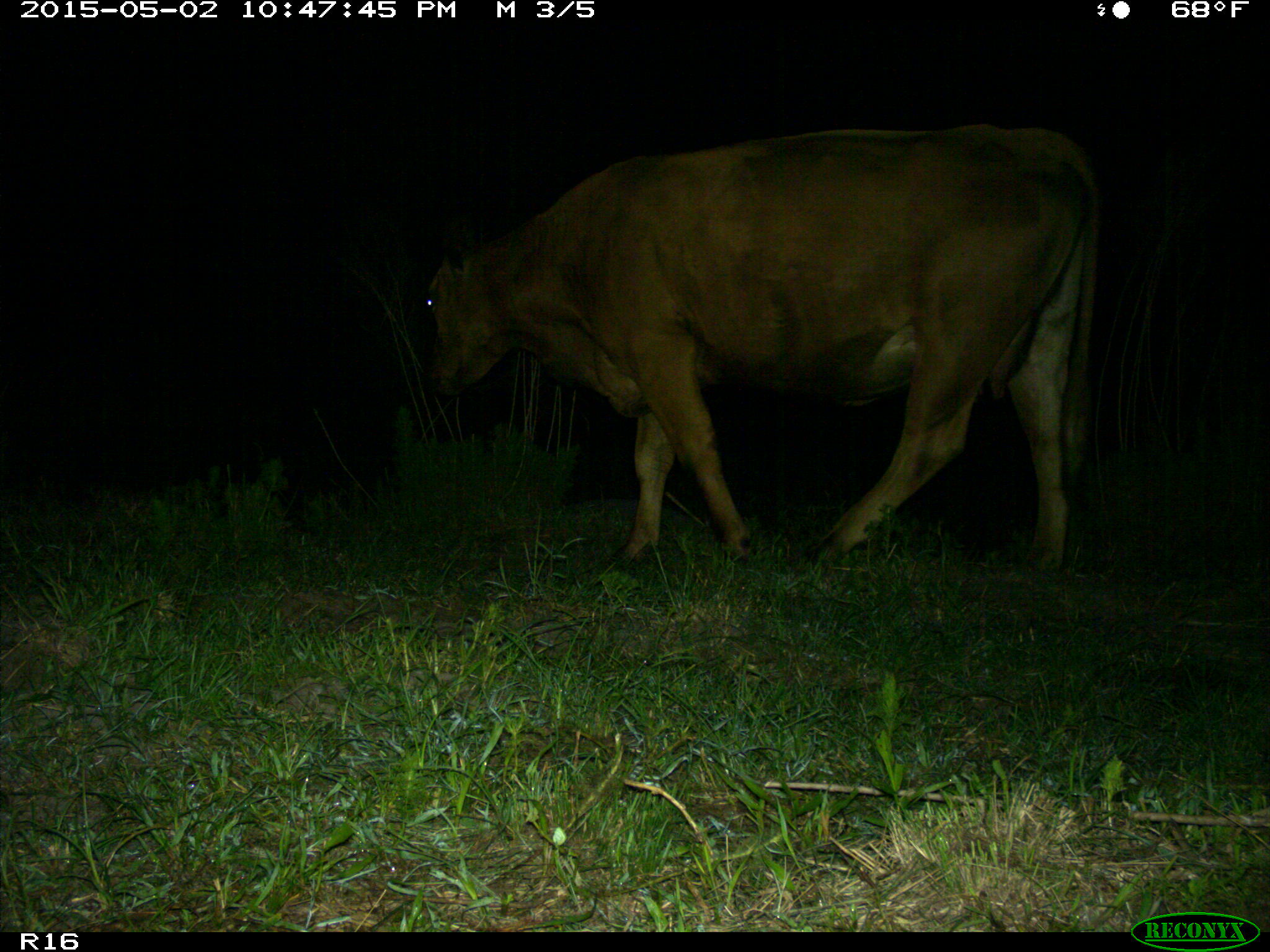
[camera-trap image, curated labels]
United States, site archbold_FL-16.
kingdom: Animalia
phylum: Chordata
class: Mammalia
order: Artiodactyla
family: Bovidae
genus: Bos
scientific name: Bos taurus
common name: domestic cow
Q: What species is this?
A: Bos taurus (domestic cow).